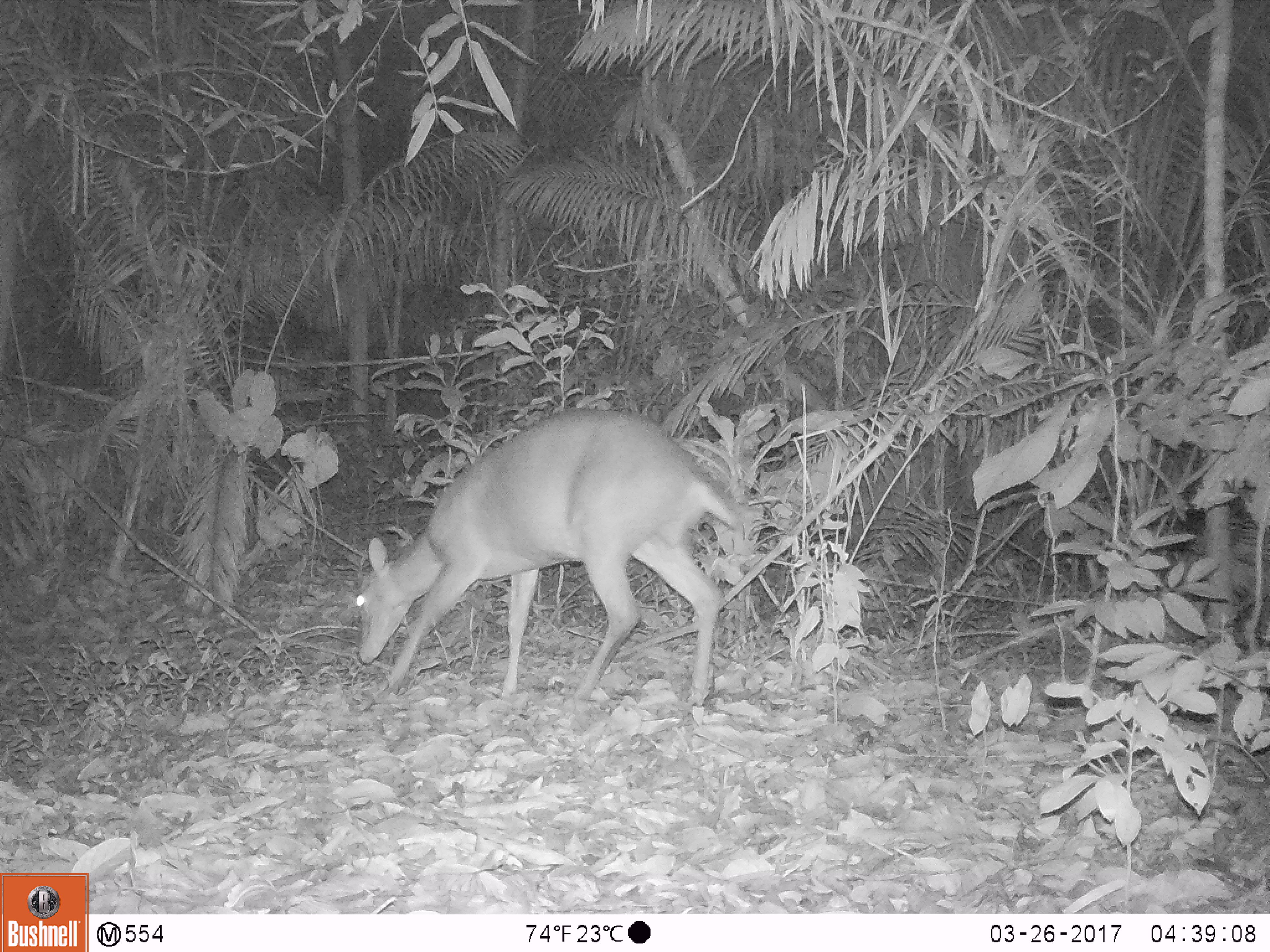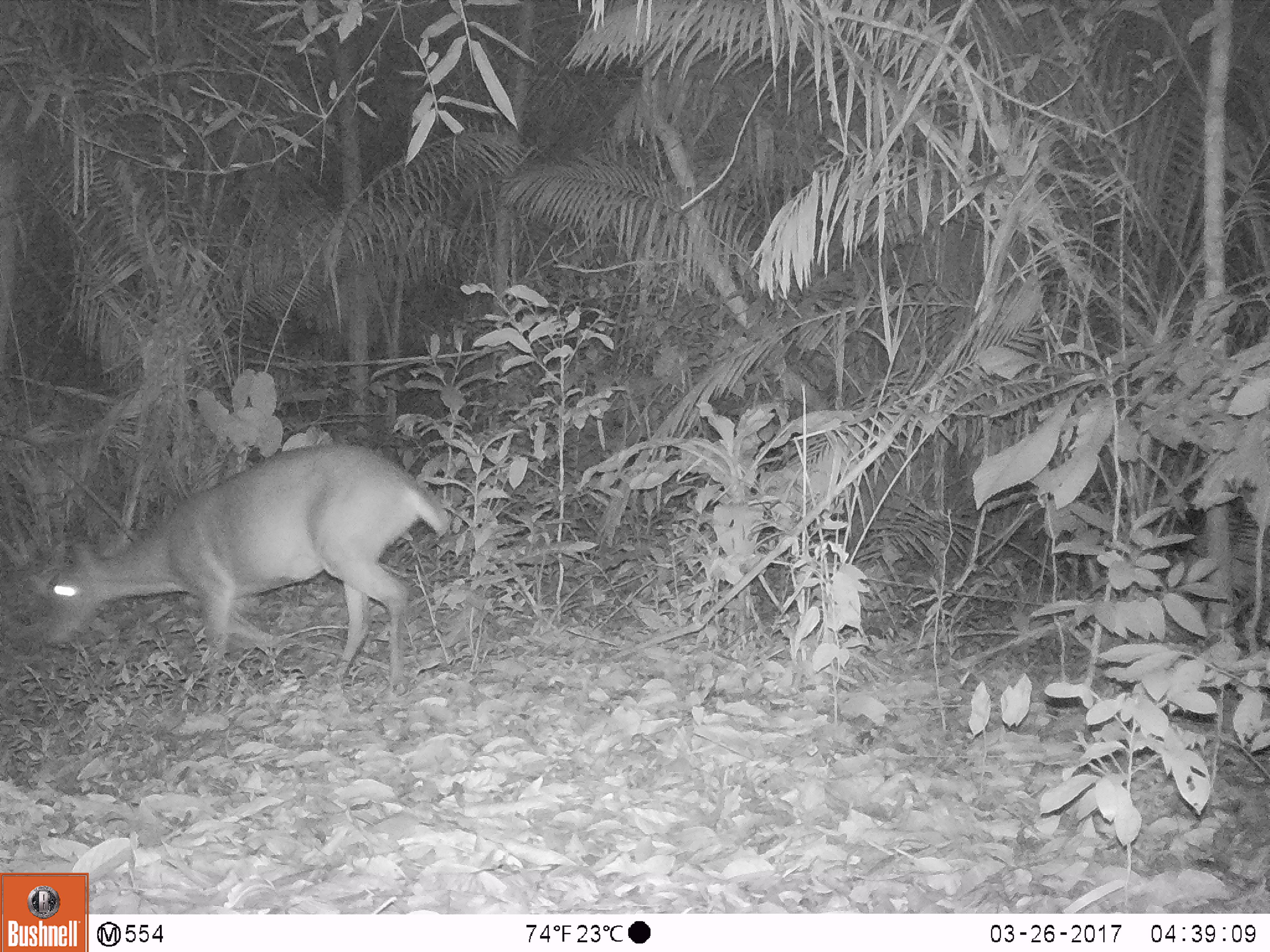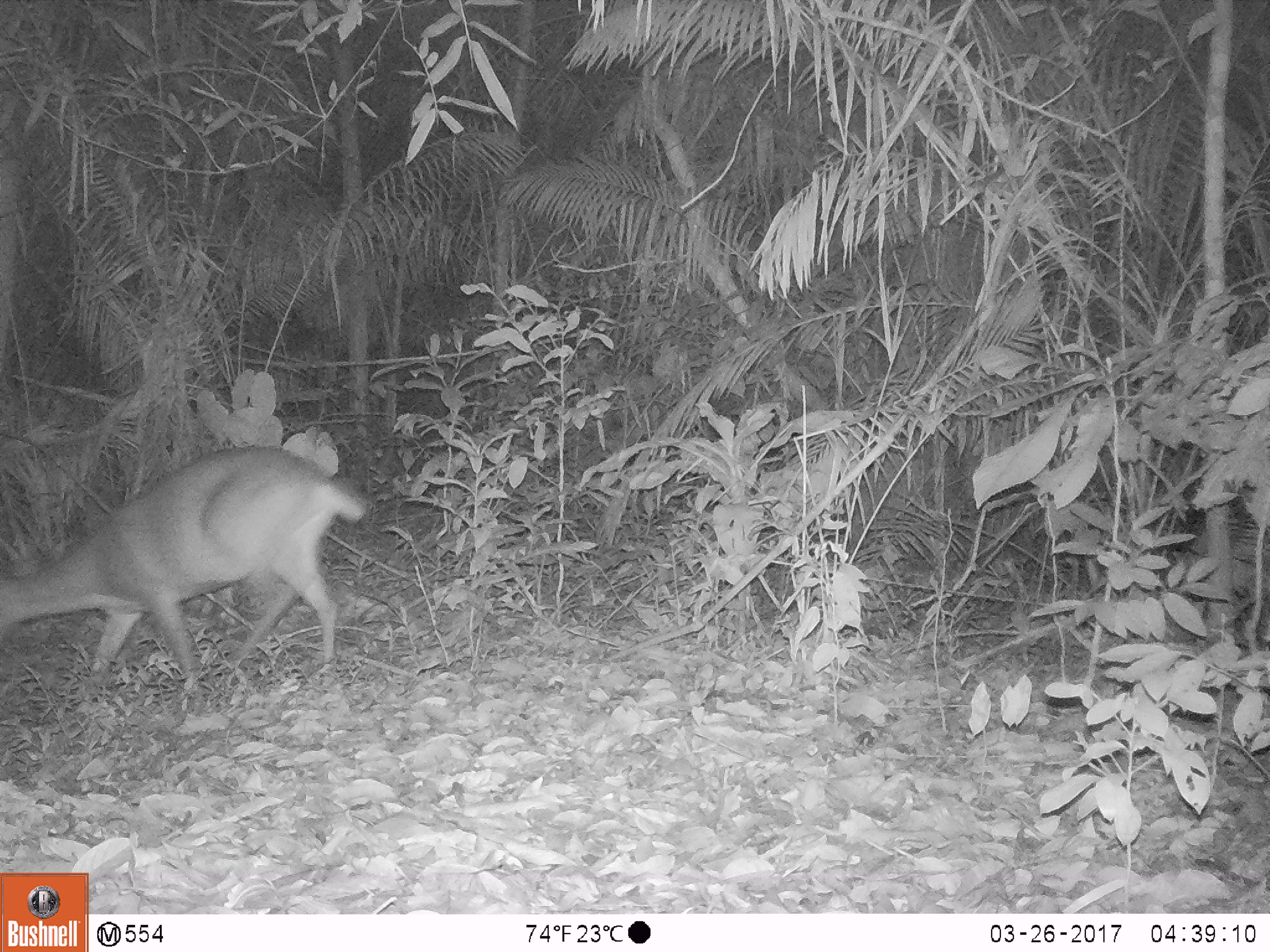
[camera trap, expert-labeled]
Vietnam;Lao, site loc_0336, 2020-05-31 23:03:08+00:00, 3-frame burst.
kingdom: Animalia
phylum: Chordata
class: Mammalia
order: Artiodactyla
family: Cervidae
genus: Muntiacus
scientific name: Muntiacus vuquangensis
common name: large-antlered muntjac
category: large antlered muntjac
Large antlered muntjac (large-antlered muntjac) (Muntiacus vuquangensis). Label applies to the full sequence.